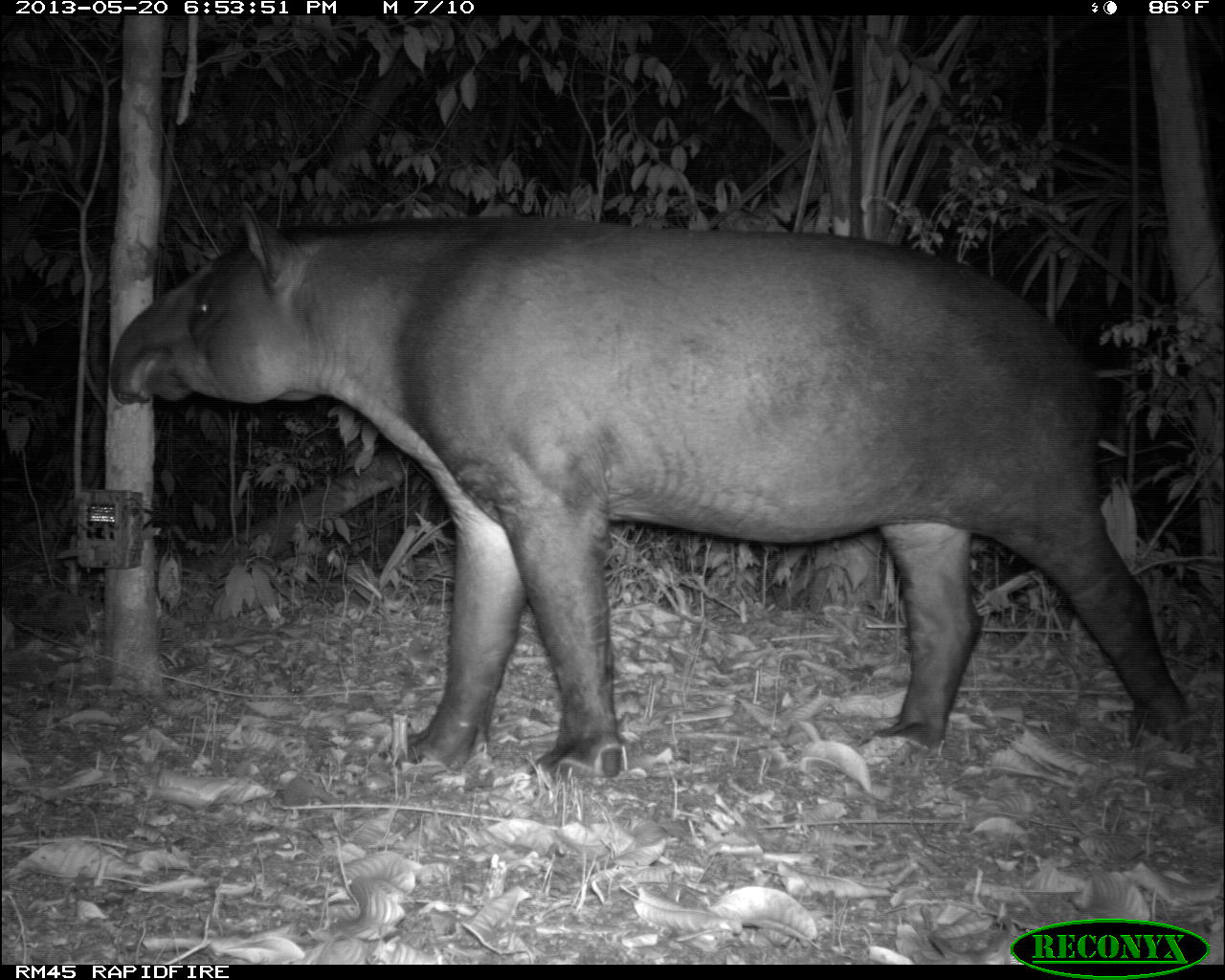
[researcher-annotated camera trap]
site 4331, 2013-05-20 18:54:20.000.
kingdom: Animalia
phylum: Chordata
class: Mammalia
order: Perissodactyla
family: Tapiridae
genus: Tapirus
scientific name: Tapirus bairdii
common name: baird's tapir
Tapirus bairdii (baird's tapir), count 1, sex male.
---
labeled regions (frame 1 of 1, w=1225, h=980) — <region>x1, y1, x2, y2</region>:
tapirus bairdii: <region>104, 196, 1196, 781</region>